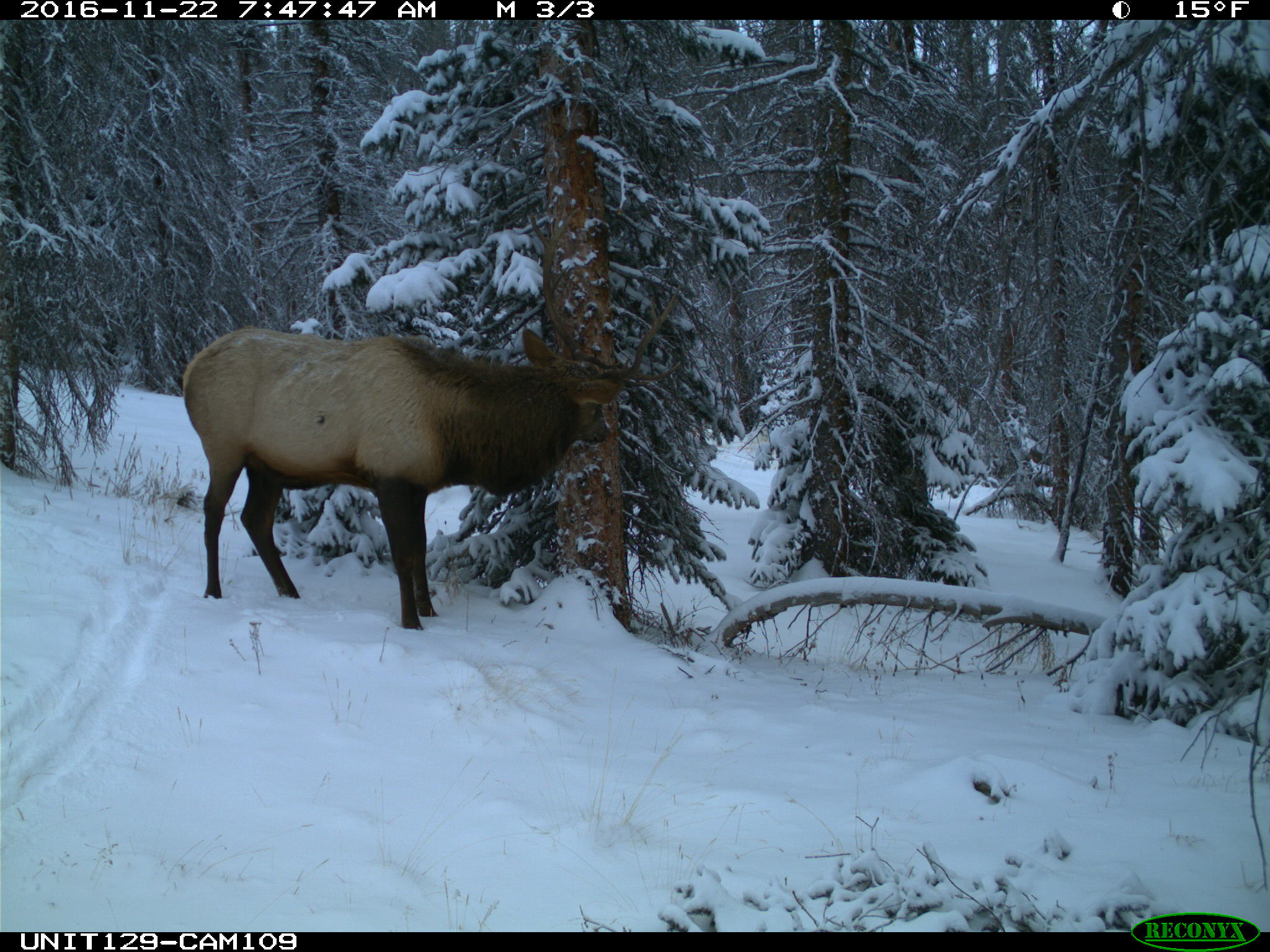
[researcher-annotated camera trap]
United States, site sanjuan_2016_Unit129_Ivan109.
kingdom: Animalia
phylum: Chordata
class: Mammalia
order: Artiodactyla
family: Cervidae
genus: Cervus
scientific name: Cervus elaphus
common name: red deer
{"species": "Cervus elaphus (red deer)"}